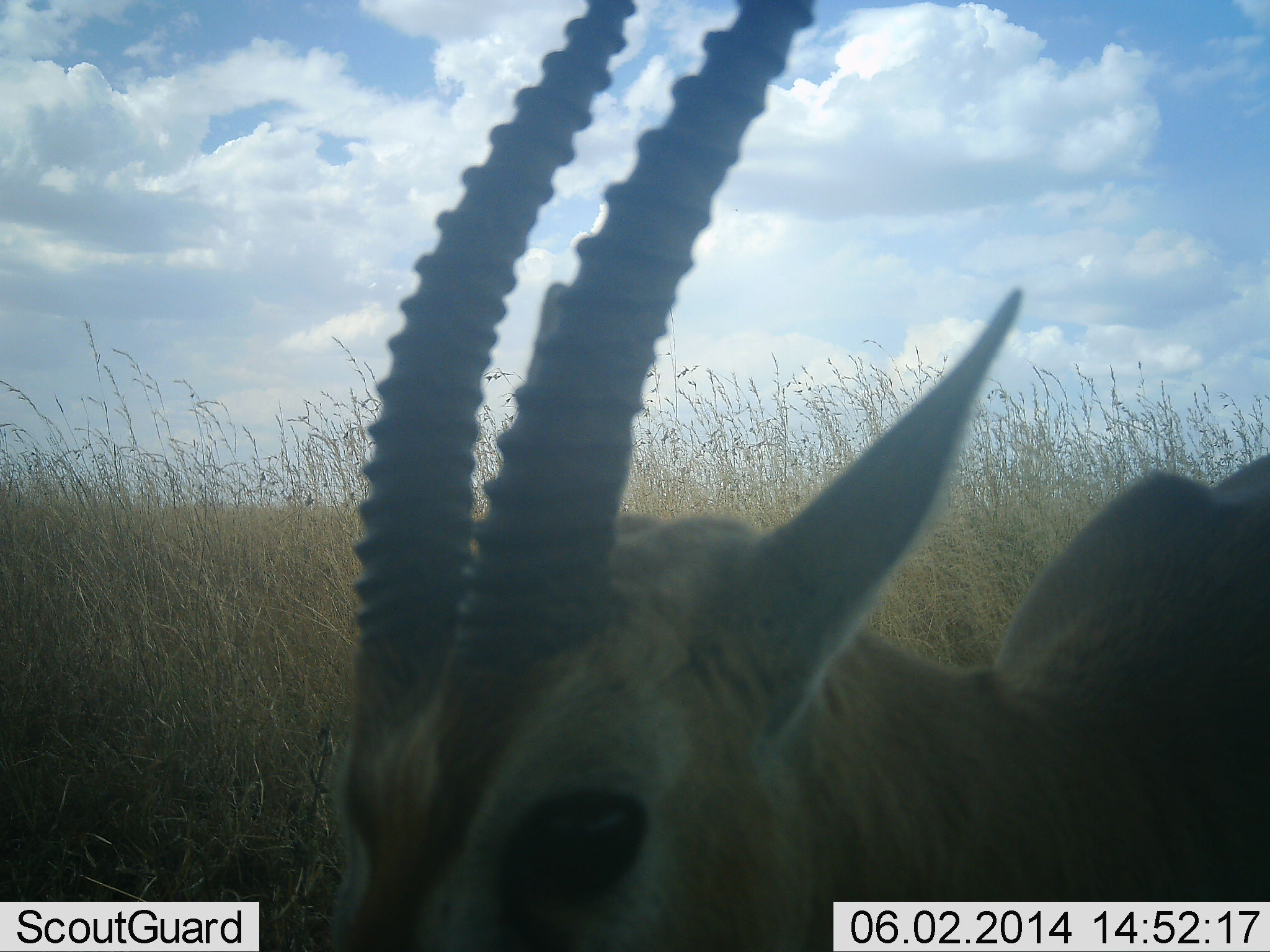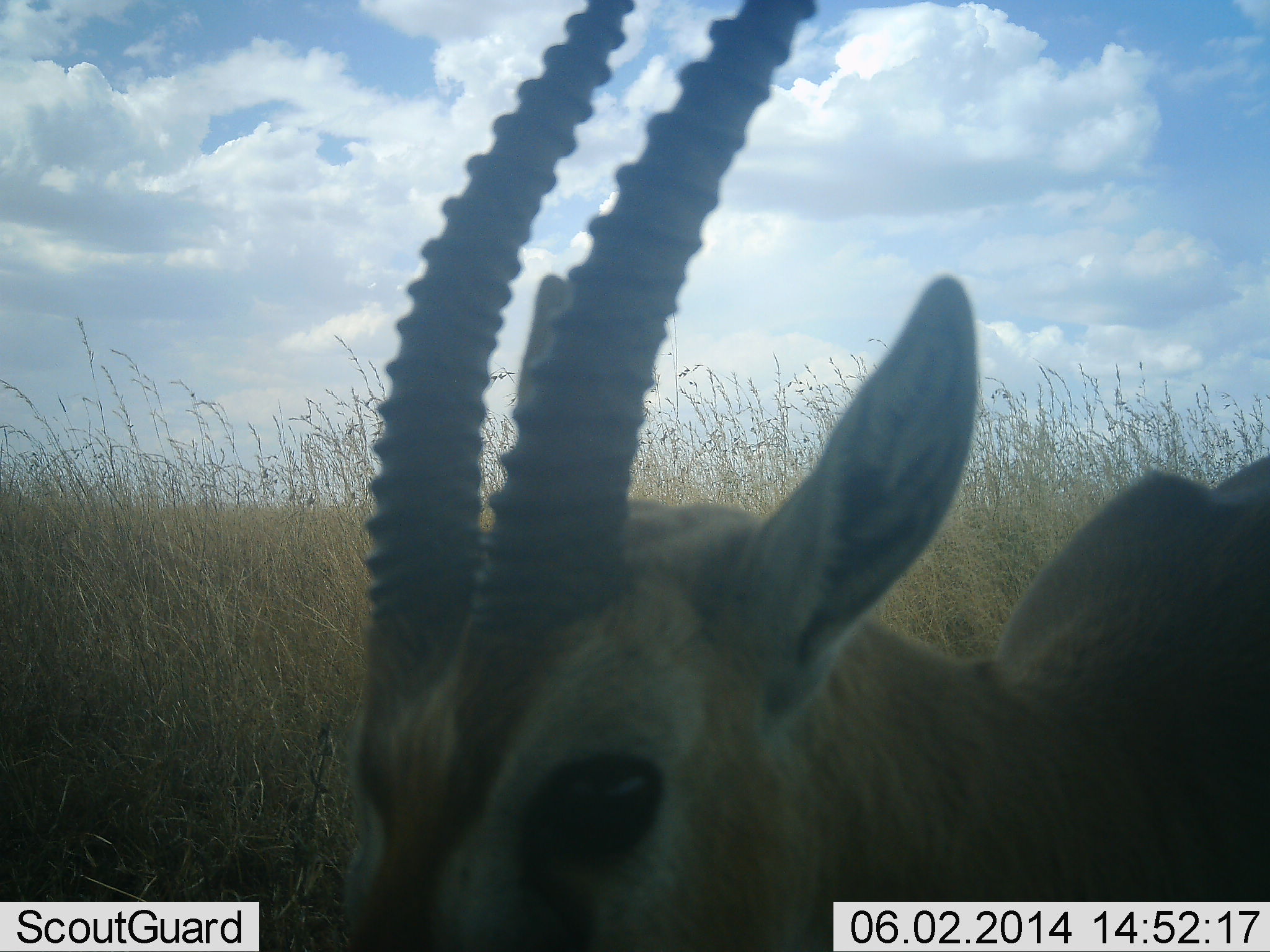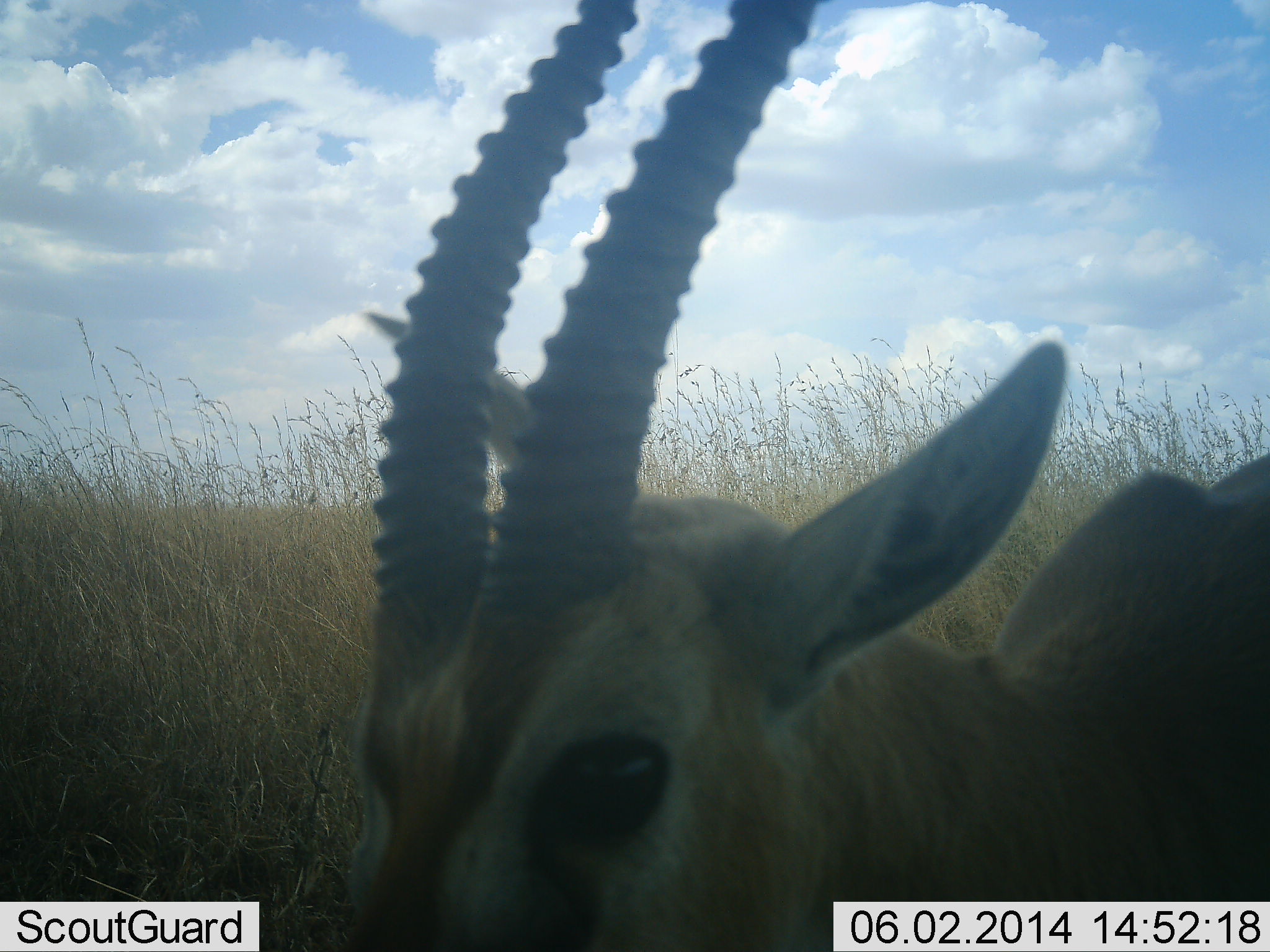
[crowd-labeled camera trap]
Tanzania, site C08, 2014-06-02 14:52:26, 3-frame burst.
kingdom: Animalia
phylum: Chordata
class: Mammalia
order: Artiodactyla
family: Bovidae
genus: Eudorcas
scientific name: Eudorcas thomsonii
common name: thomson's gazelle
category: gazellethomsons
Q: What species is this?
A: Gazellethomsons (thomson's gazelle) (Eudorcas thomsonii).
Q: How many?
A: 1.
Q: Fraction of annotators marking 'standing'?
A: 80%.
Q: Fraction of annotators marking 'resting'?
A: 10%.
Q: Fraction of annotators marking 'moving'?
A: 0%.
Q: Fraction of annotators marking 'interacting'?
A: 0%.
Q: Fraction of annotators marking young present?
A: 0%.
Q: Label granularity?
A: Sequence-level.